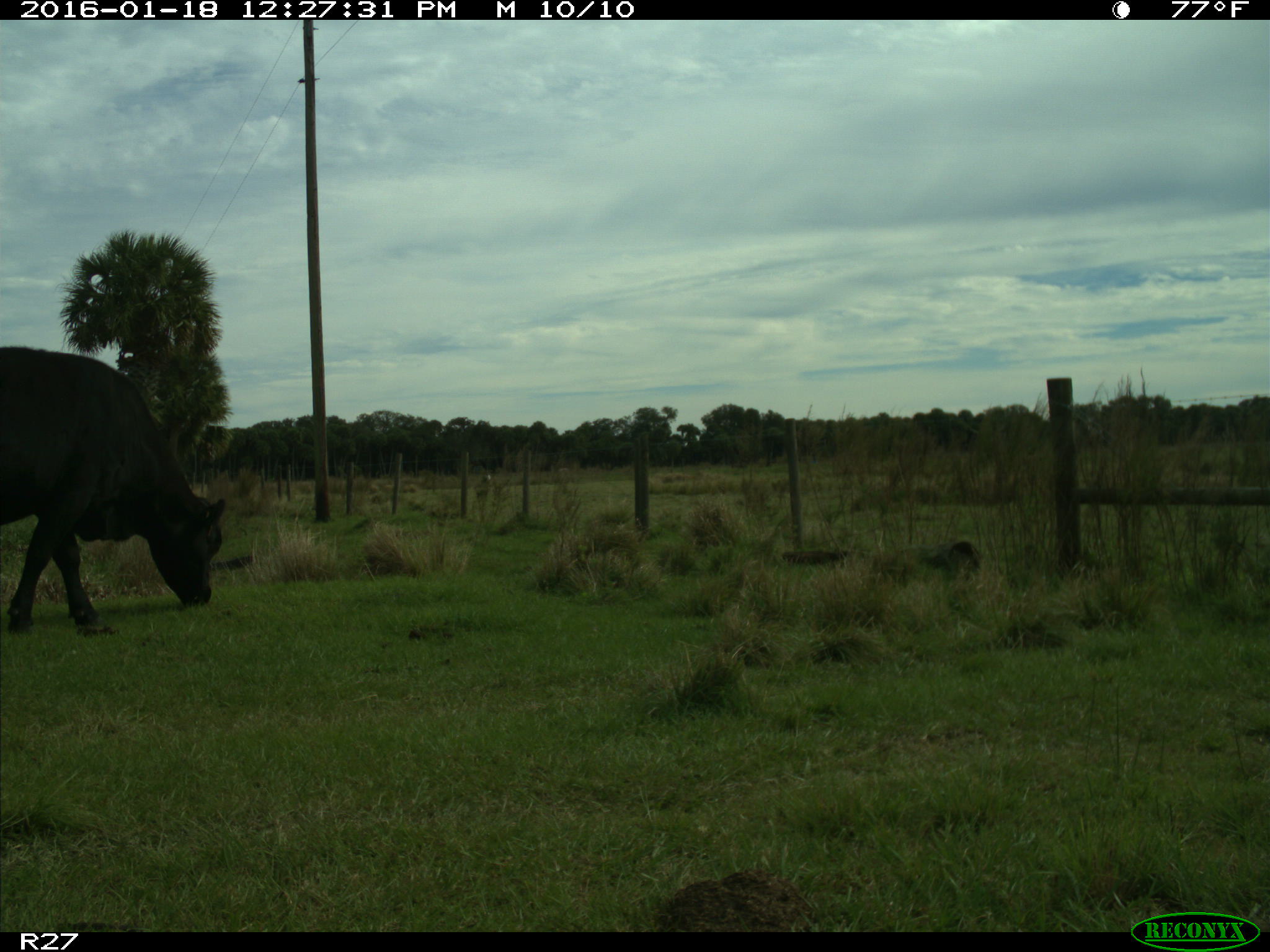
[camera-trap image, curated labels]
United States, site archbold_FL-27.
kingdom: Animalia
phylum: Chordata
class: Mammalia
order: Artiodactyla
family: Bovidae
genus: Bos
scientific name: Bos taurus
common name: domestic cow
Bos taurus (domestic cow).